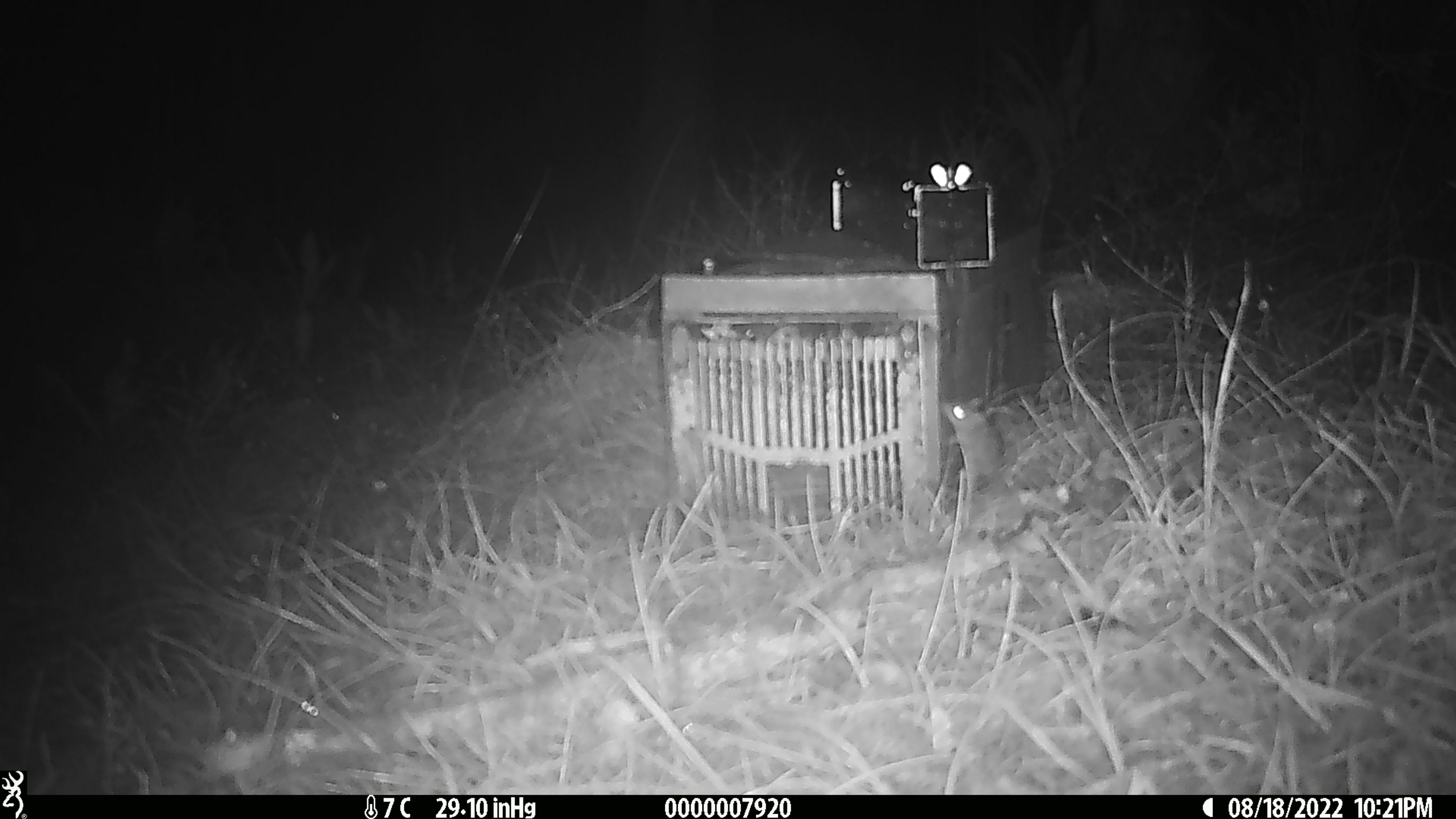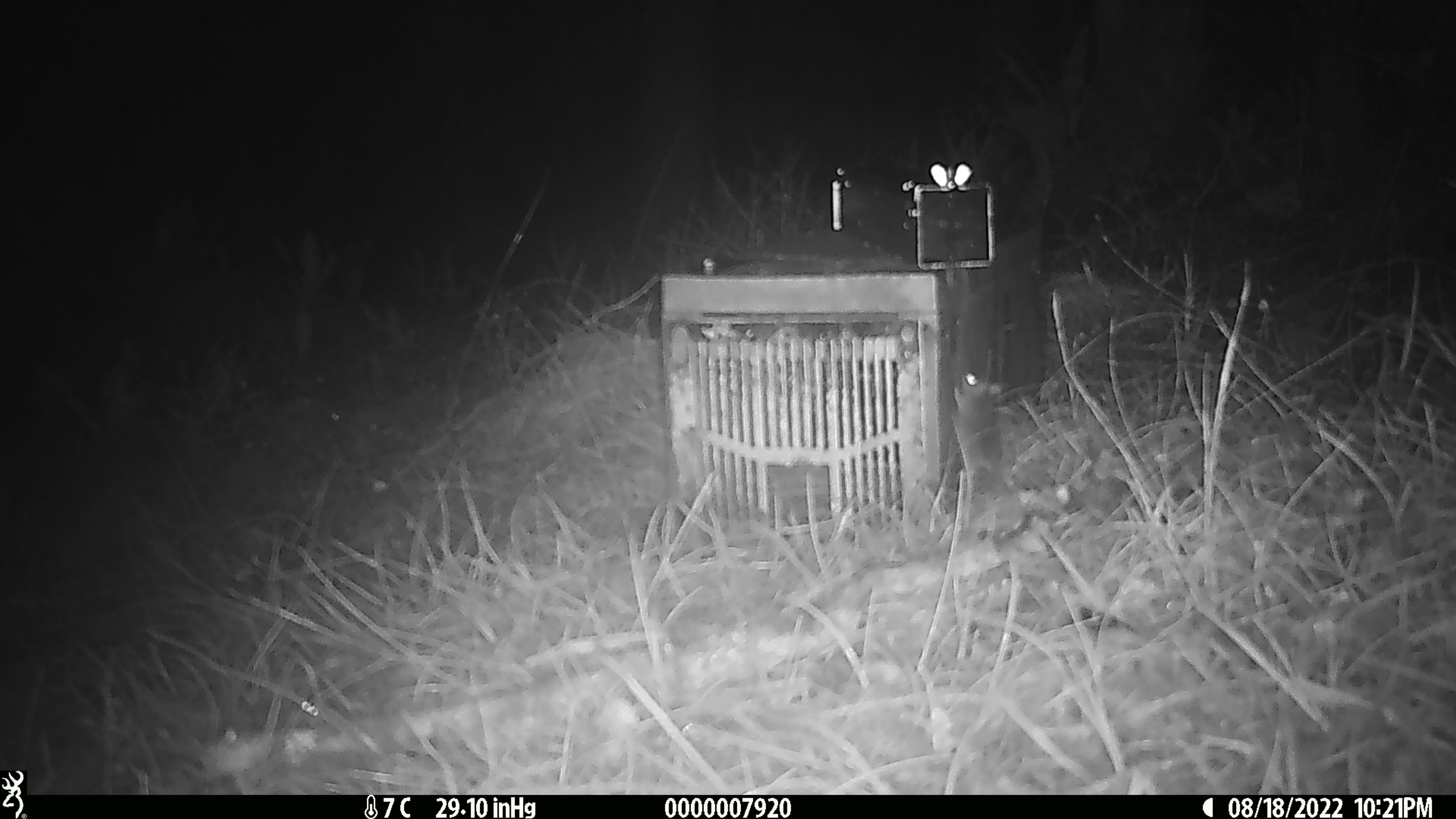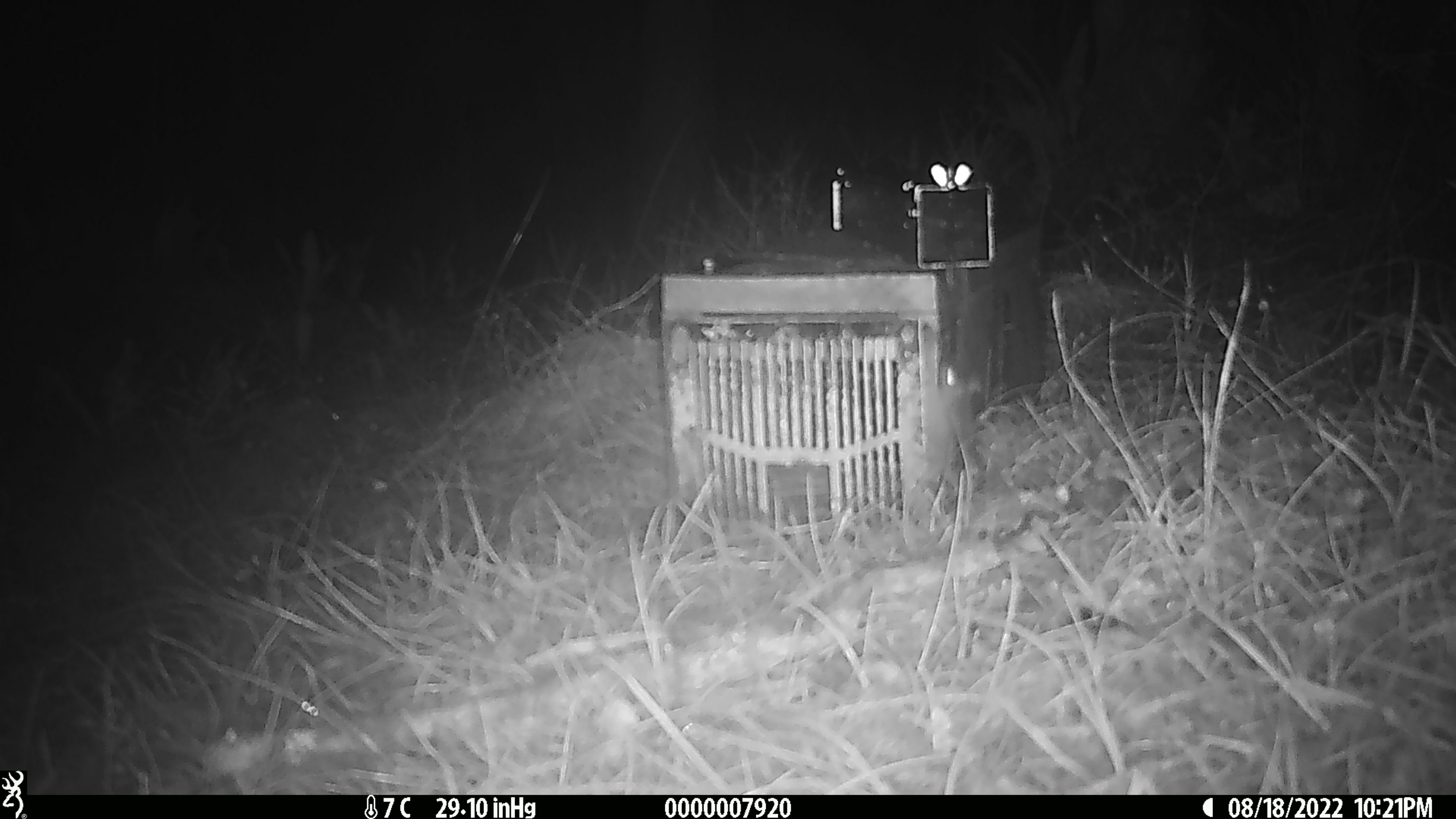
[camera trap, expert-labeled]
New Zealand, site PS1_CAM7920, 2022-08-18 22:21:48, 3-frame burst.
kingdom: Animalia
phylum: Chordata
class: Mammalia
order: Rodentia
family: Muridae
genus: Mus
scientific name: Mus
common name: mouse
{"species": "mouse (Mus)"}